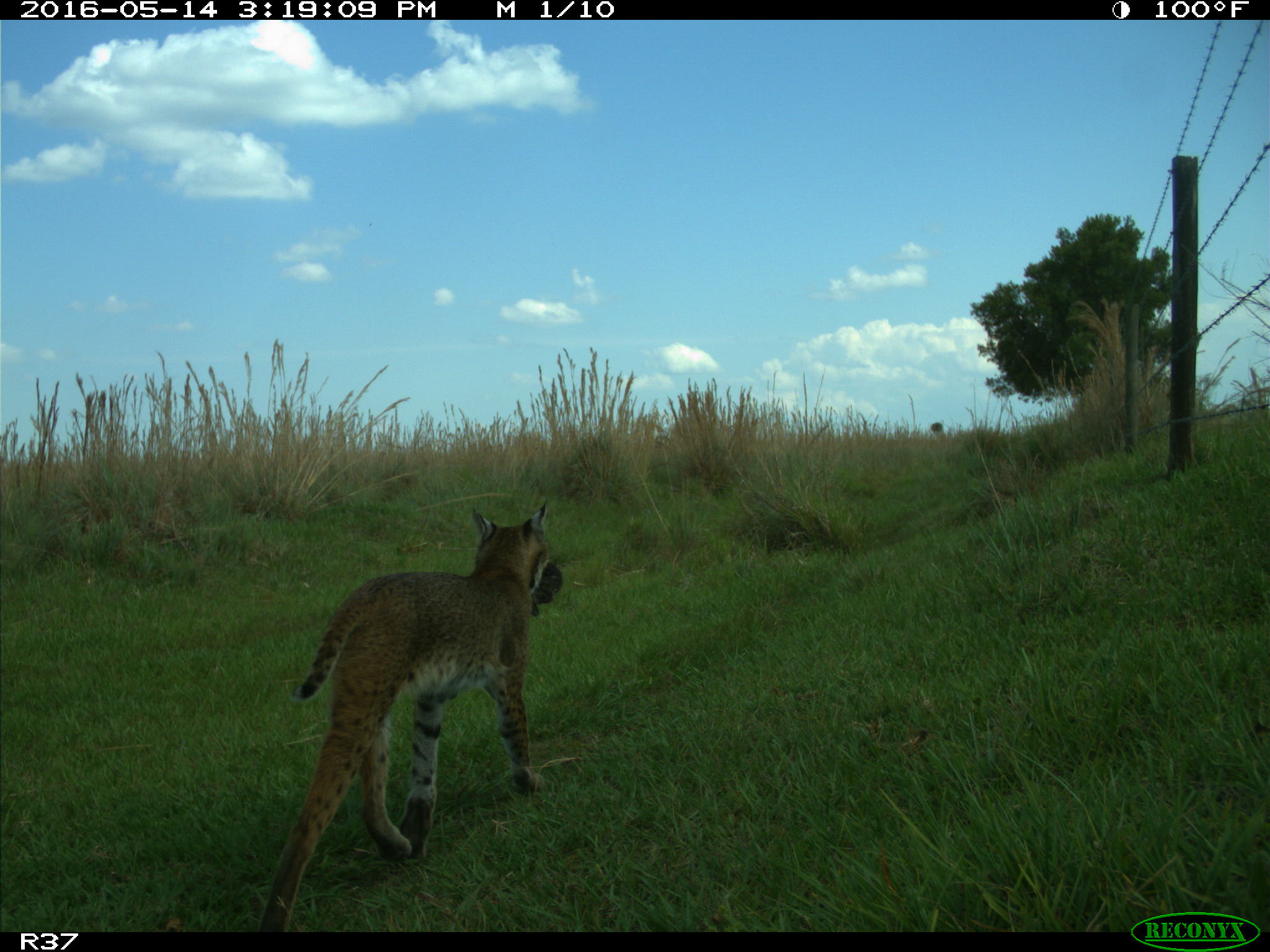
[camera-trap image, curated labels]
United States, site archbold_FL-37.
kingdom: Animalia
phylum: Chordata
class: Mammalia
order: Carnivora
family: Felidae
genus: Lynx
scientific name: Lynx rufus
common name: bobcat